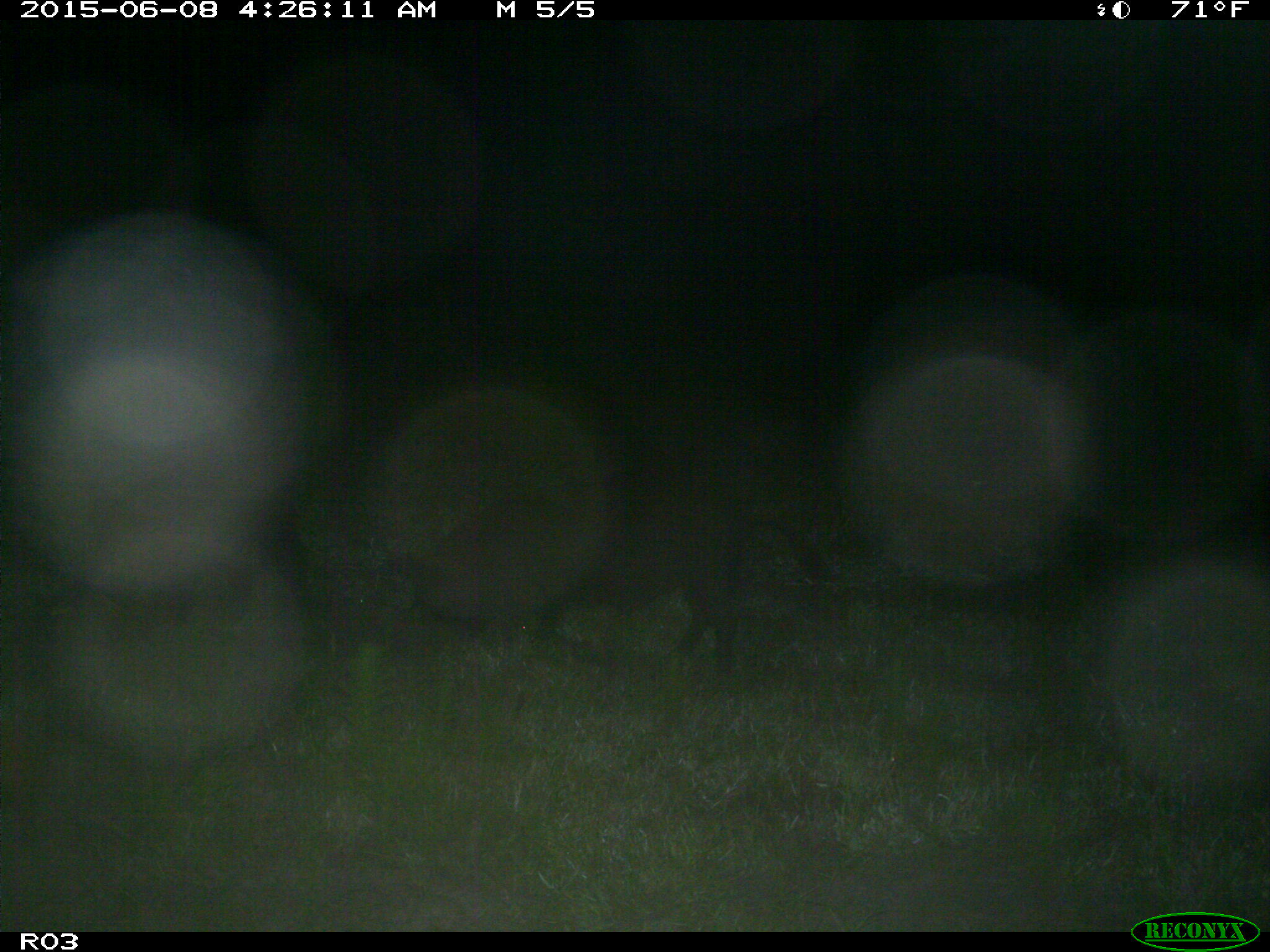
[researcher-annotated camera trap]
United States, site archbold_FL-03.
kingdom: Animalia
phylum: Chordata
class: Mammalia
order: Artiodactyla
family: Suidae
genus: Sus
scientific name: Sus scrofa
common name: wild boar